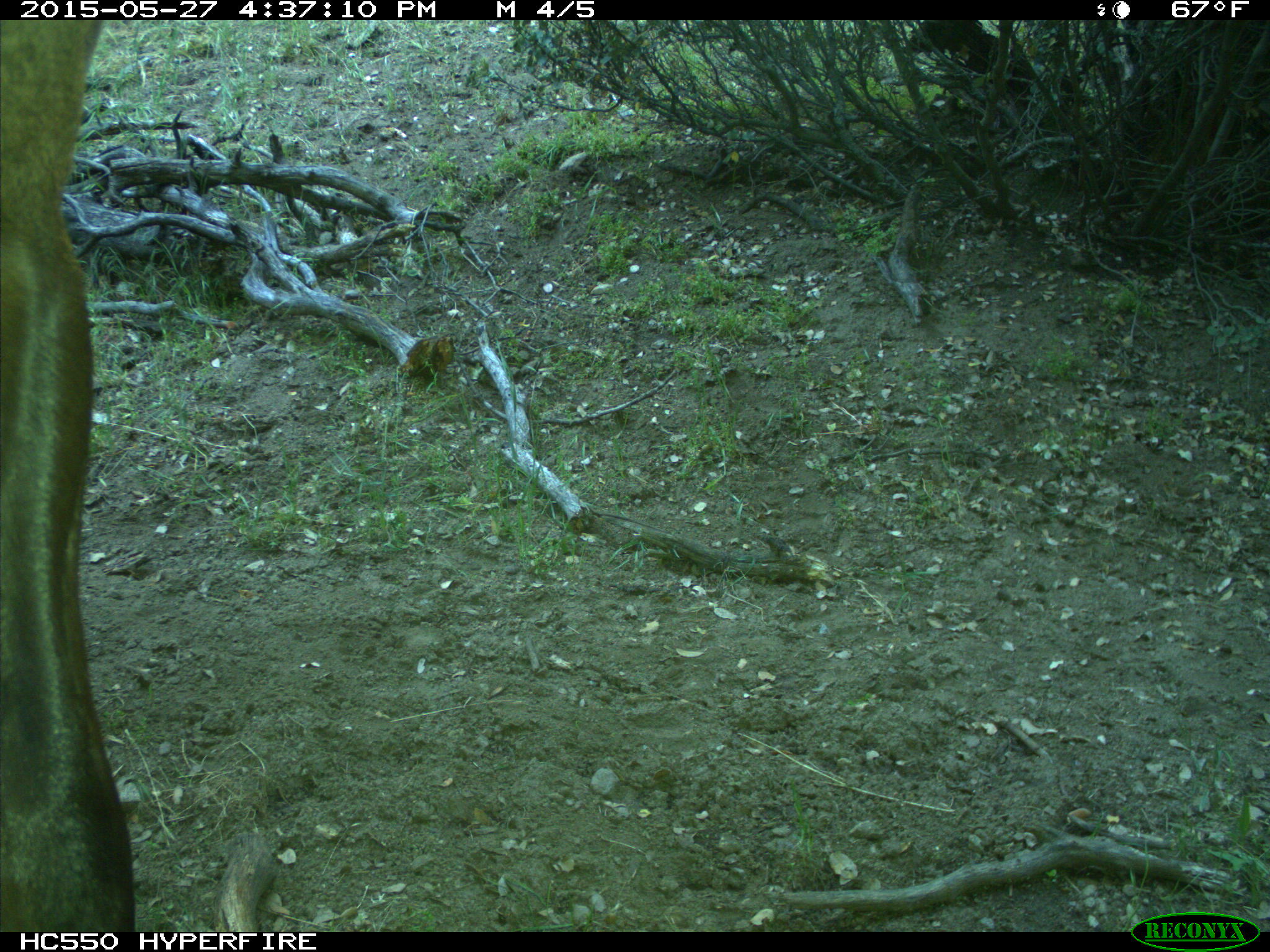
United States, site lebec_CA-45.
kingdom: Animalia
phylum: Chordata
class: Mammalia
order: Artiodactyla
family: Cervidae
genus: Cervus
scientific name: Cervus canadensis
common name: elk